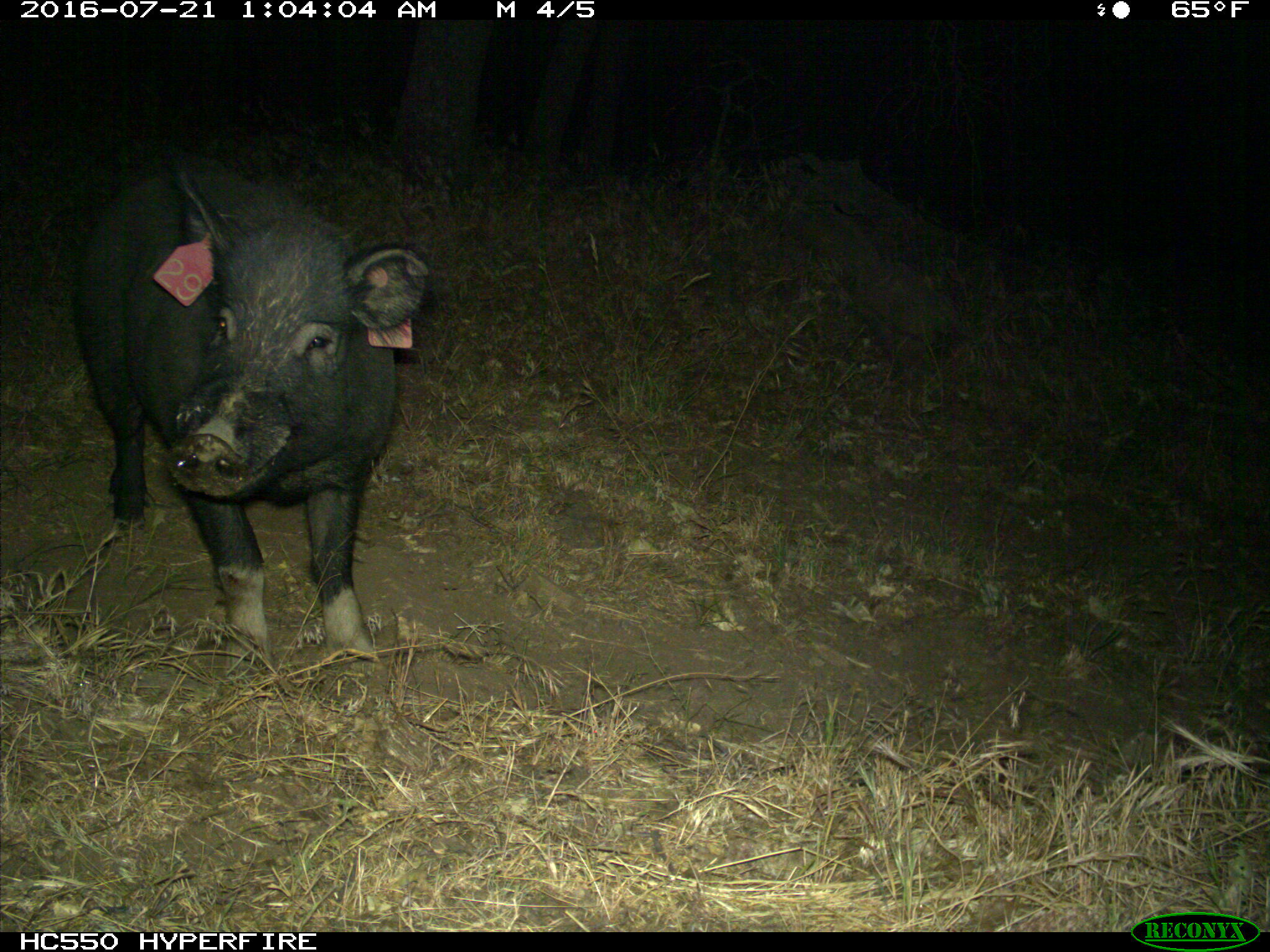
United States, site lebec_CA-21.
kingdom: Animalia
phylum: Chordata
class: Mammalia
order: Artiodactyla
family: Suidae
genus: Sus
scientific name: Sus scrofa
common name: wild boar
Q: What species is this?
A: Sus scrofa (wild boar).